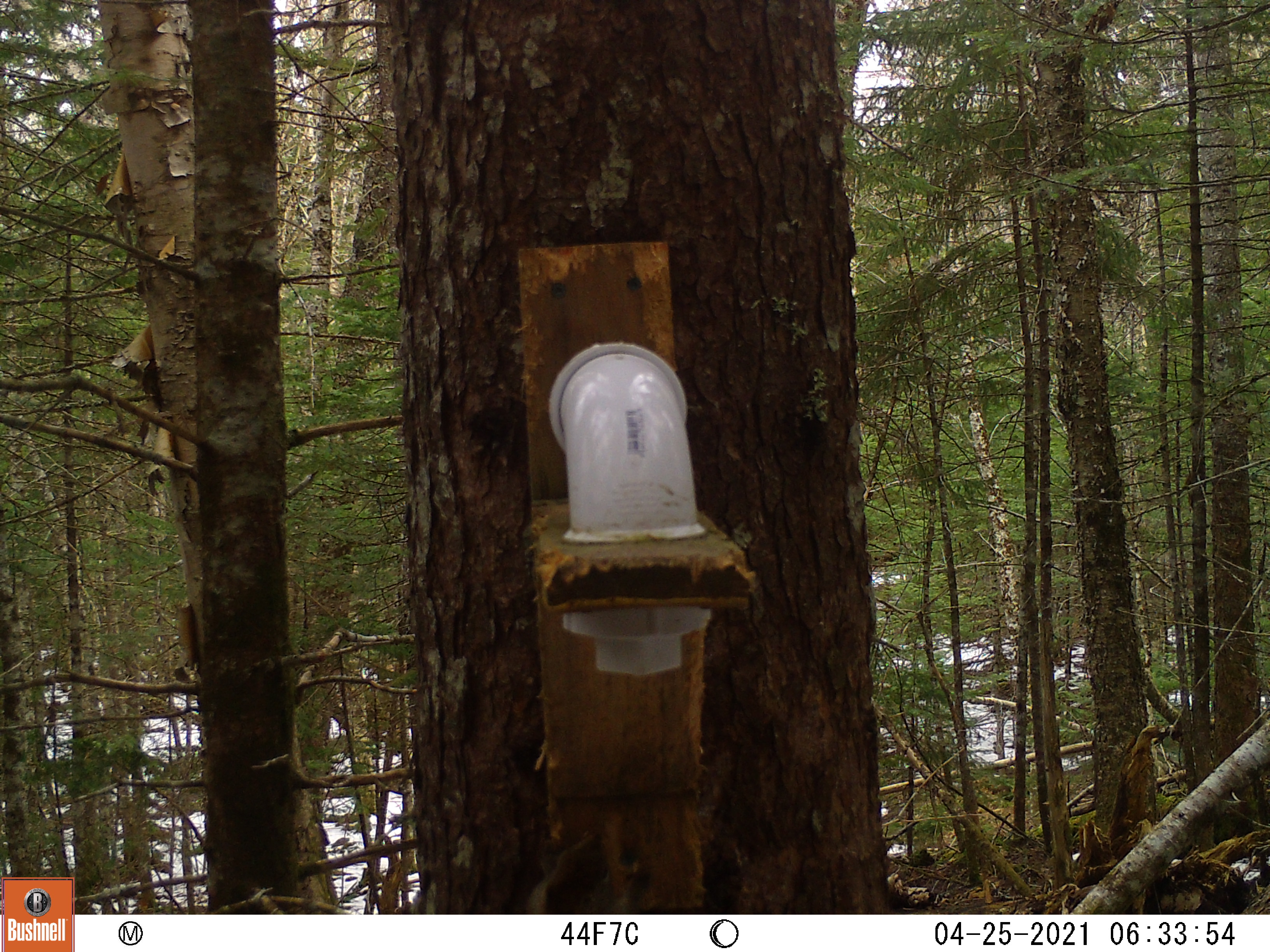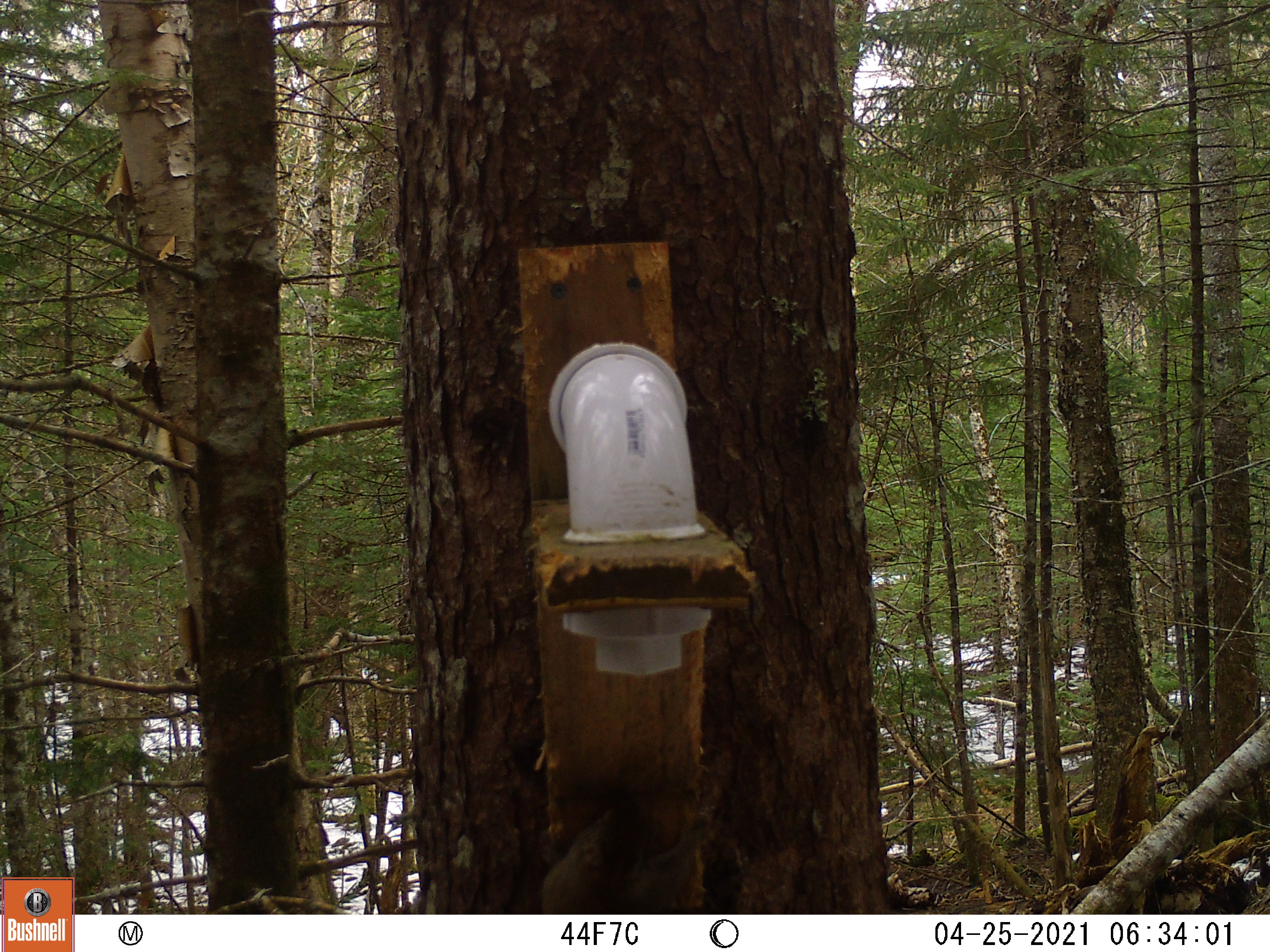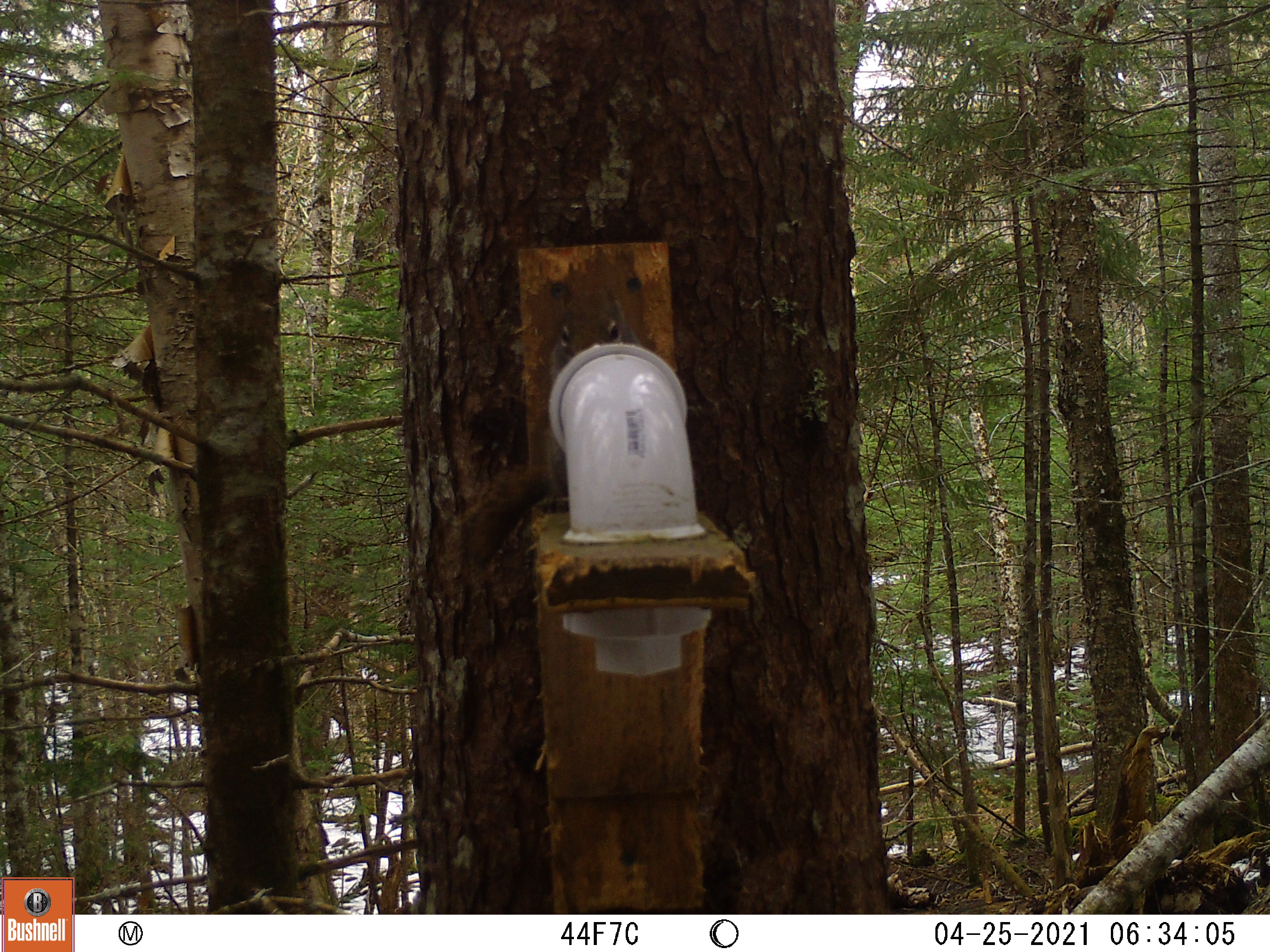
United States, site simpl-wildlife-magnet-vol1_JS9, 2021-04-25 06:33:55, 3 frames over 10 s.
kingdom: Animalia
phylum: Chordata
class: Mammalia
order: Rodentia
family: Sciuridae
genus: Tamiasciurus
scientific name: Tamiasciurus hudsonicus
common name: red squirrel